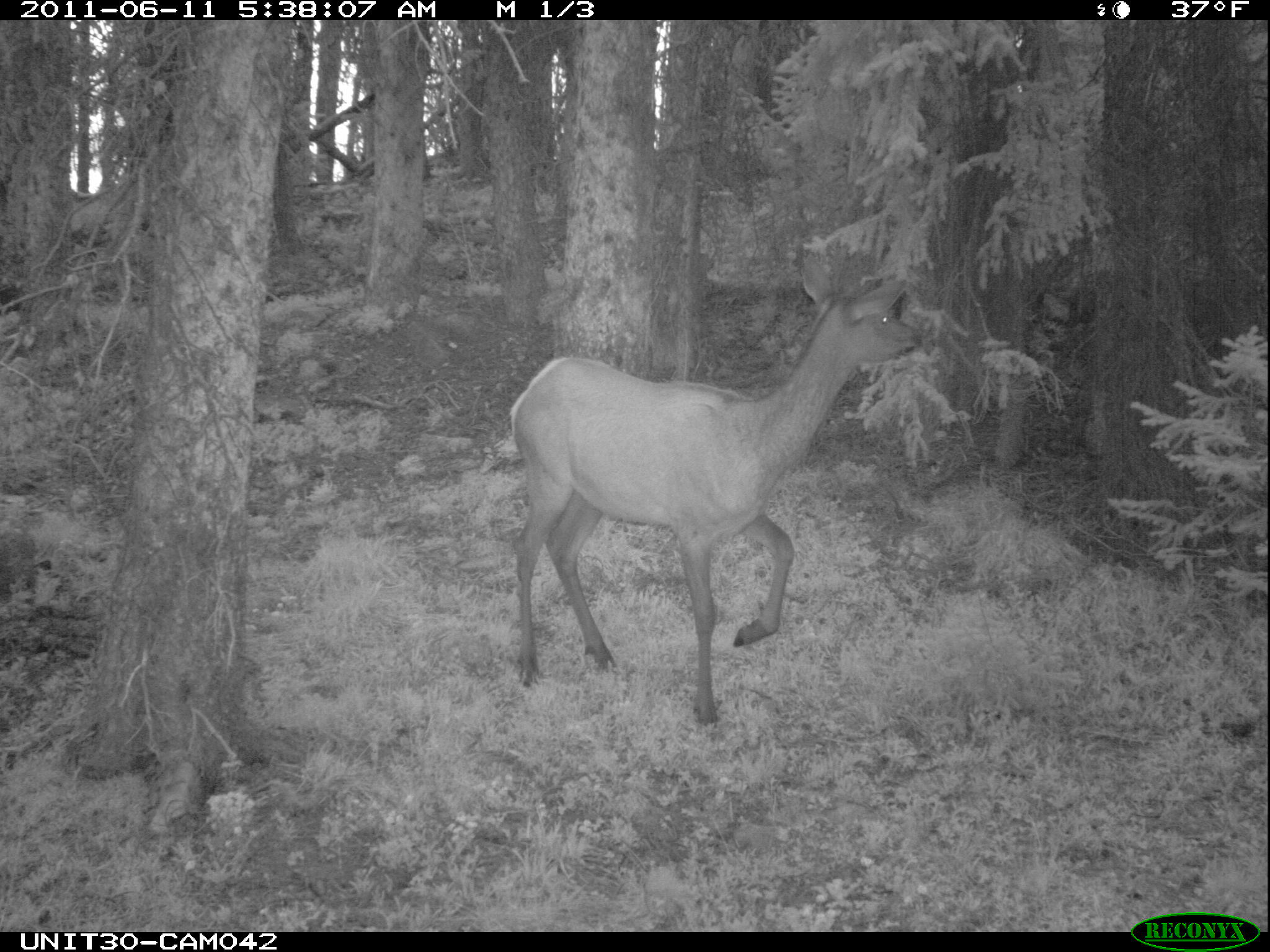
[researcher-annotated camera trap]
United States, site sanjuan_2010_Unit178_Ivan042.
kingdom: Animalia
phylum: Chordata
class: Mammalia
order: Artiodactyla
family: Cervidae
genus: Cervus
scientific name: Cervus elaphus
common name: red deer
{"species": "Cervus elaphus (red deer)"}